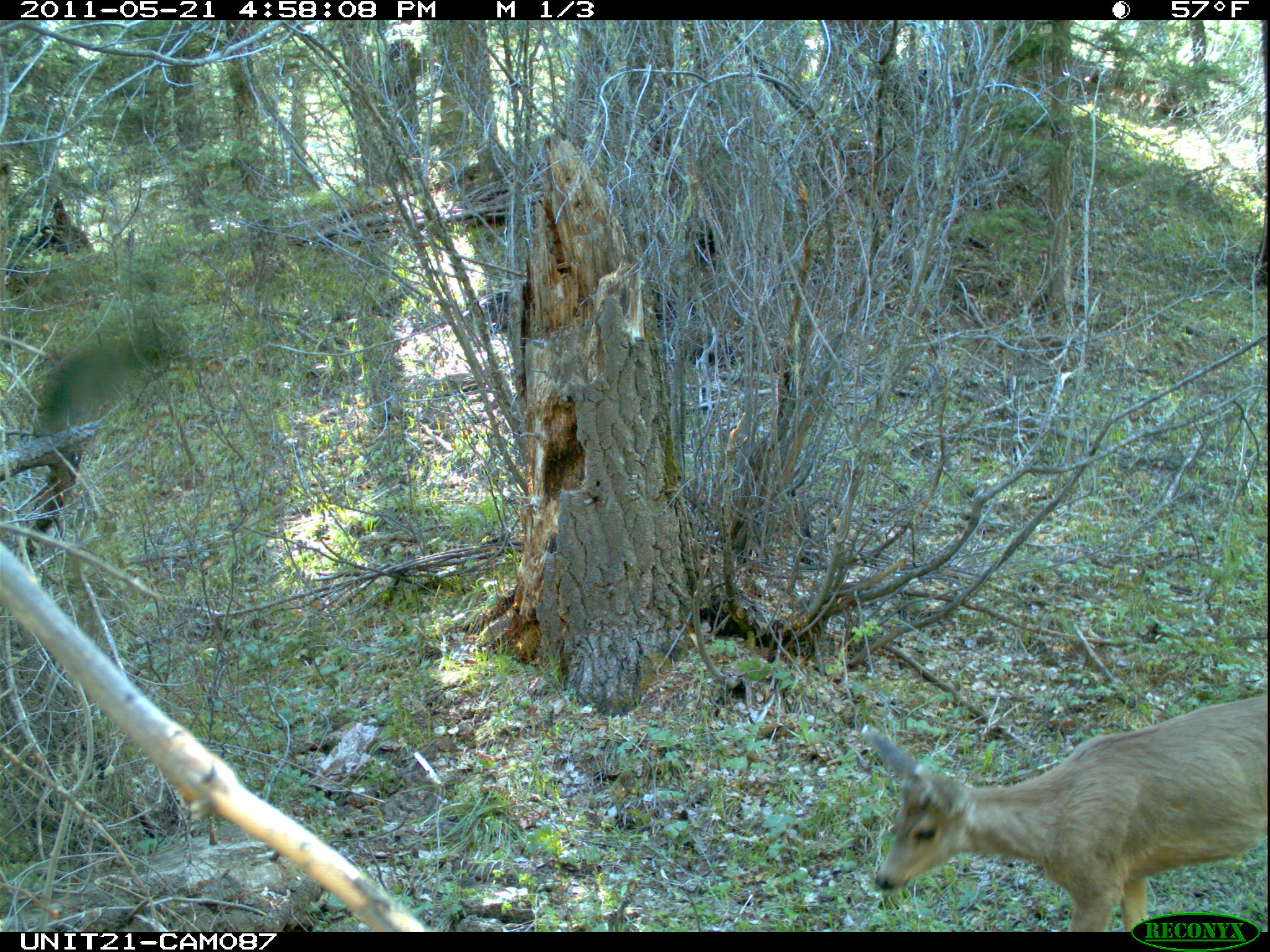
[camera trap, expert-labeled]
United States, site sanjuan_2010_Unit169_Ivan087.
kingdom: Animalia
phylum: Chordata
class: Mammalia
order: Artiodactyla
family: Cervidae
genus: Odocoileus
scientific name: Odocoileus hemionus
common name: mule deer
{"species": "Odocoileus hemionus (mule deer)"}